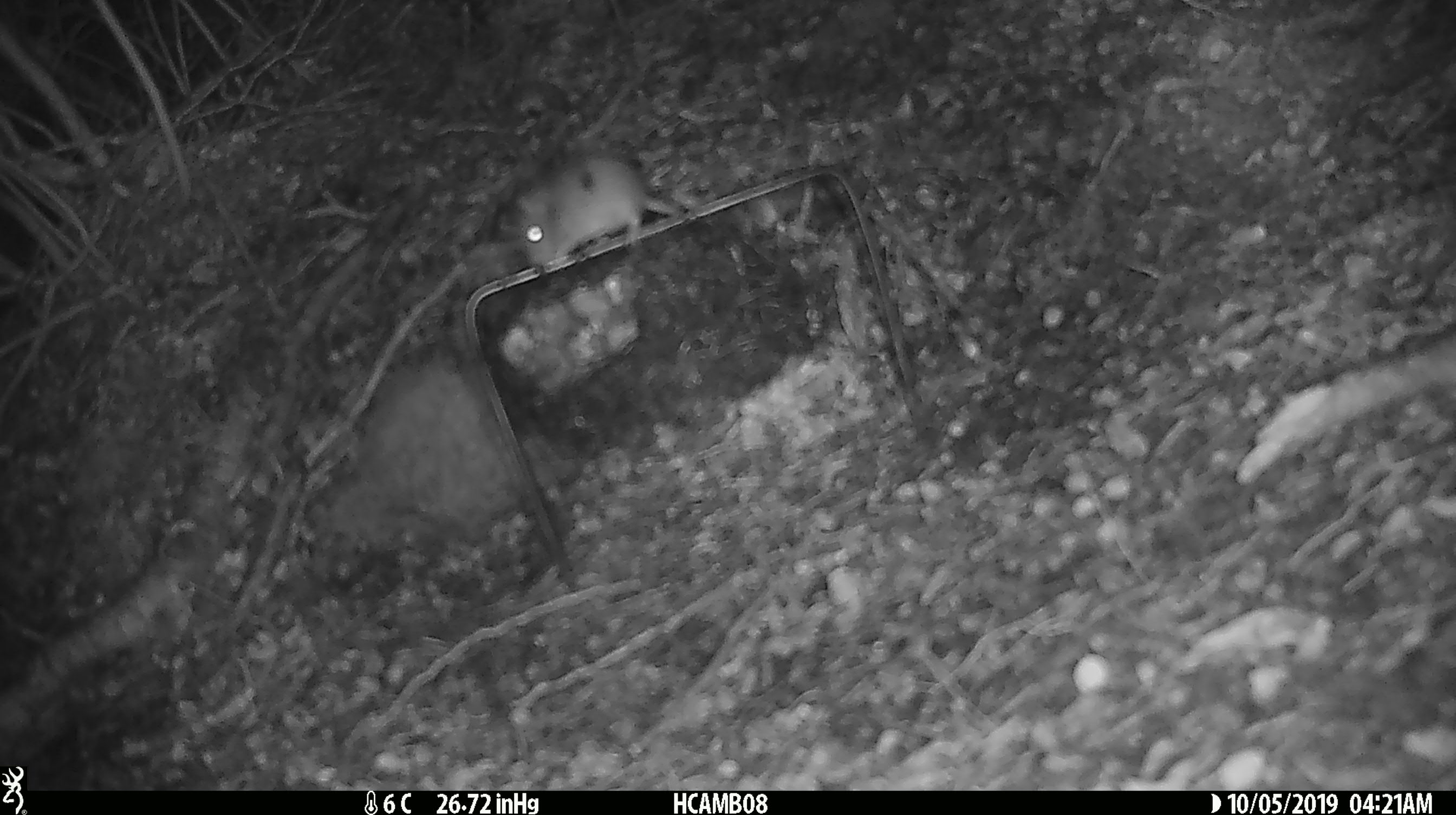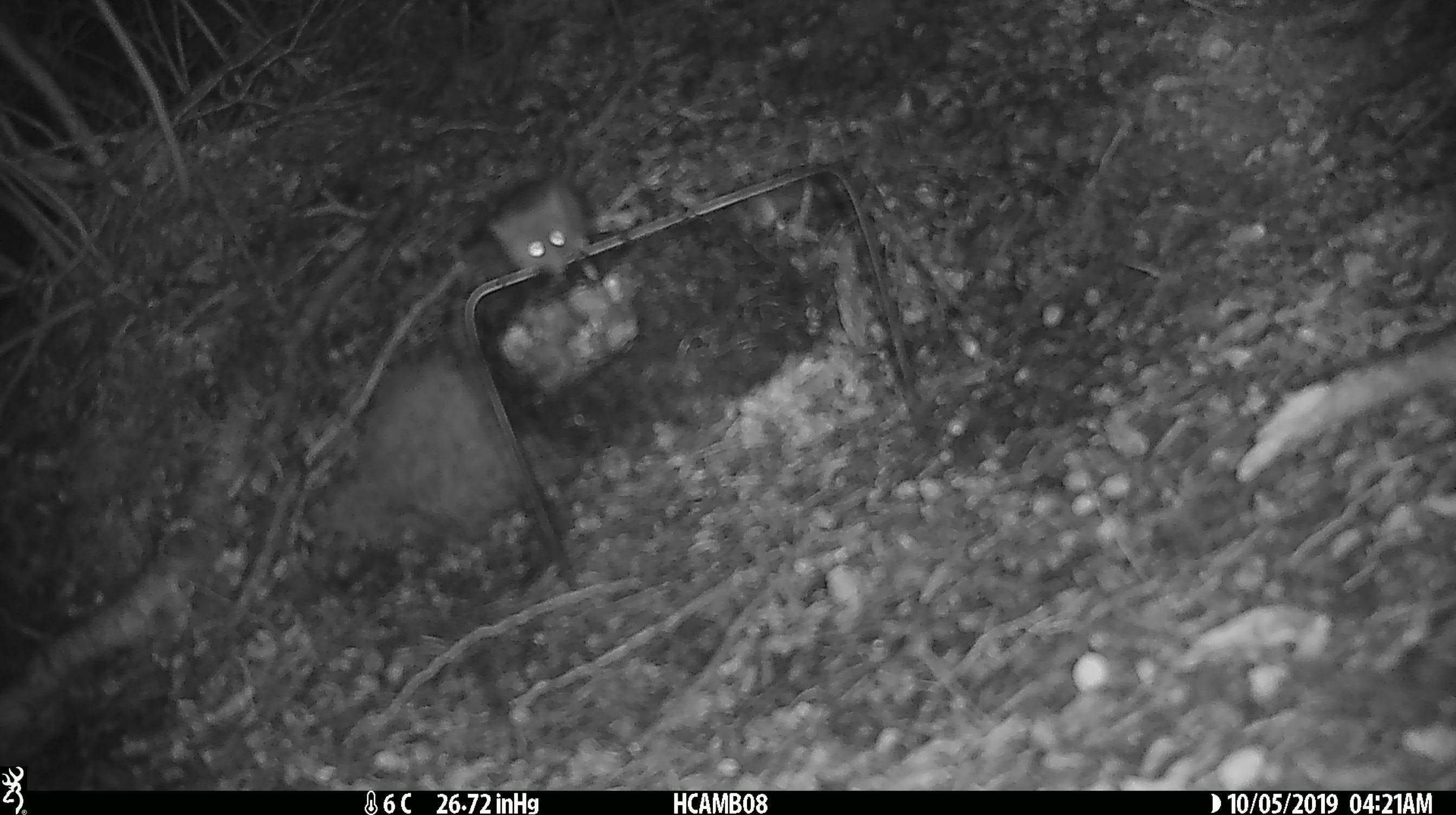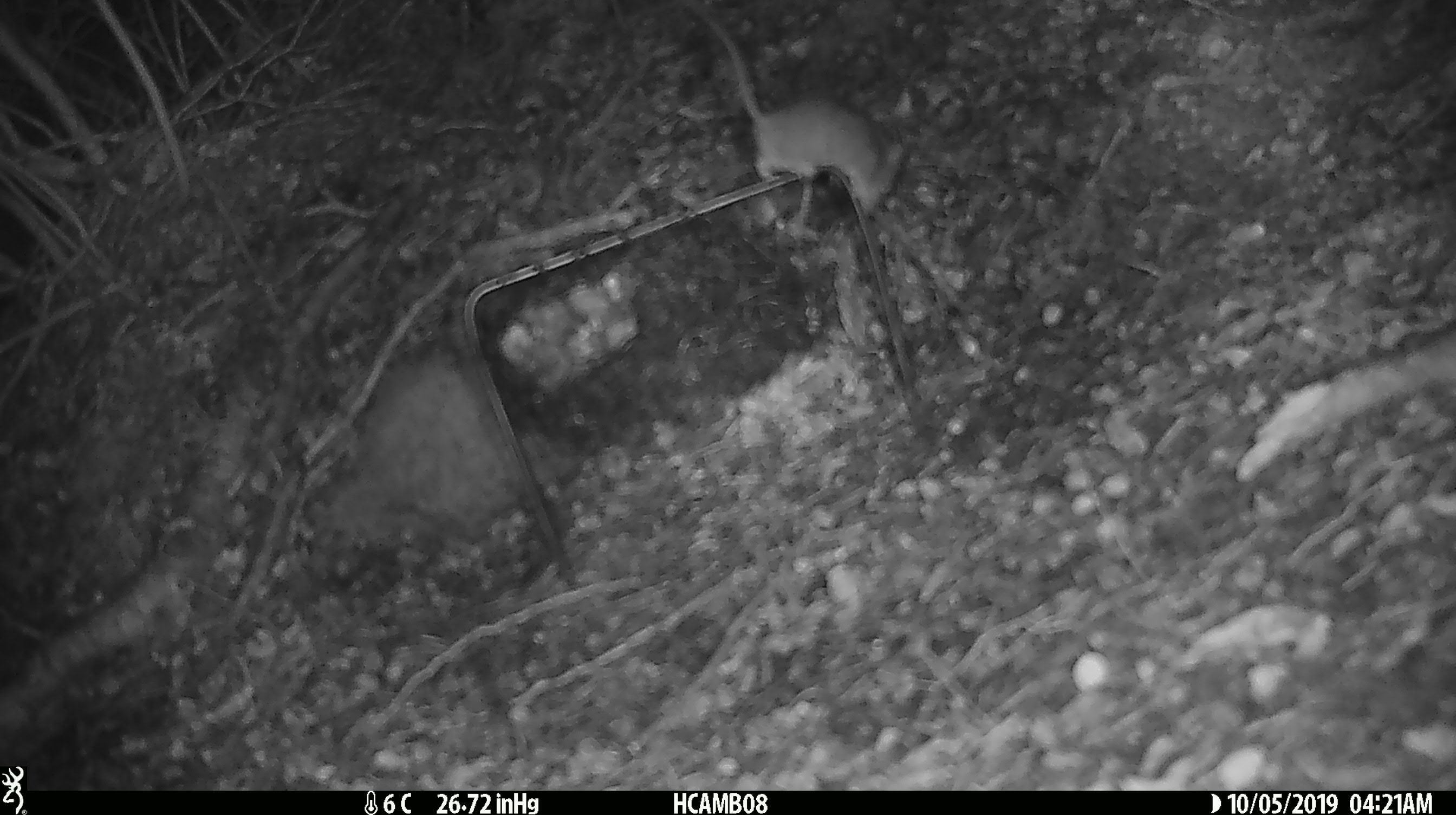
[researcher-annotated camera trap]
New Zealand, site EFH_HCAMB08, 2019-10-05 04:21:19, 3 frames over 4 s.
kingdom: Animalia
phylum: Chordata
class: Mammalia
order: Rodentia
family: Muridae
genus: Mus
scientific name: Mus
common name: mouse